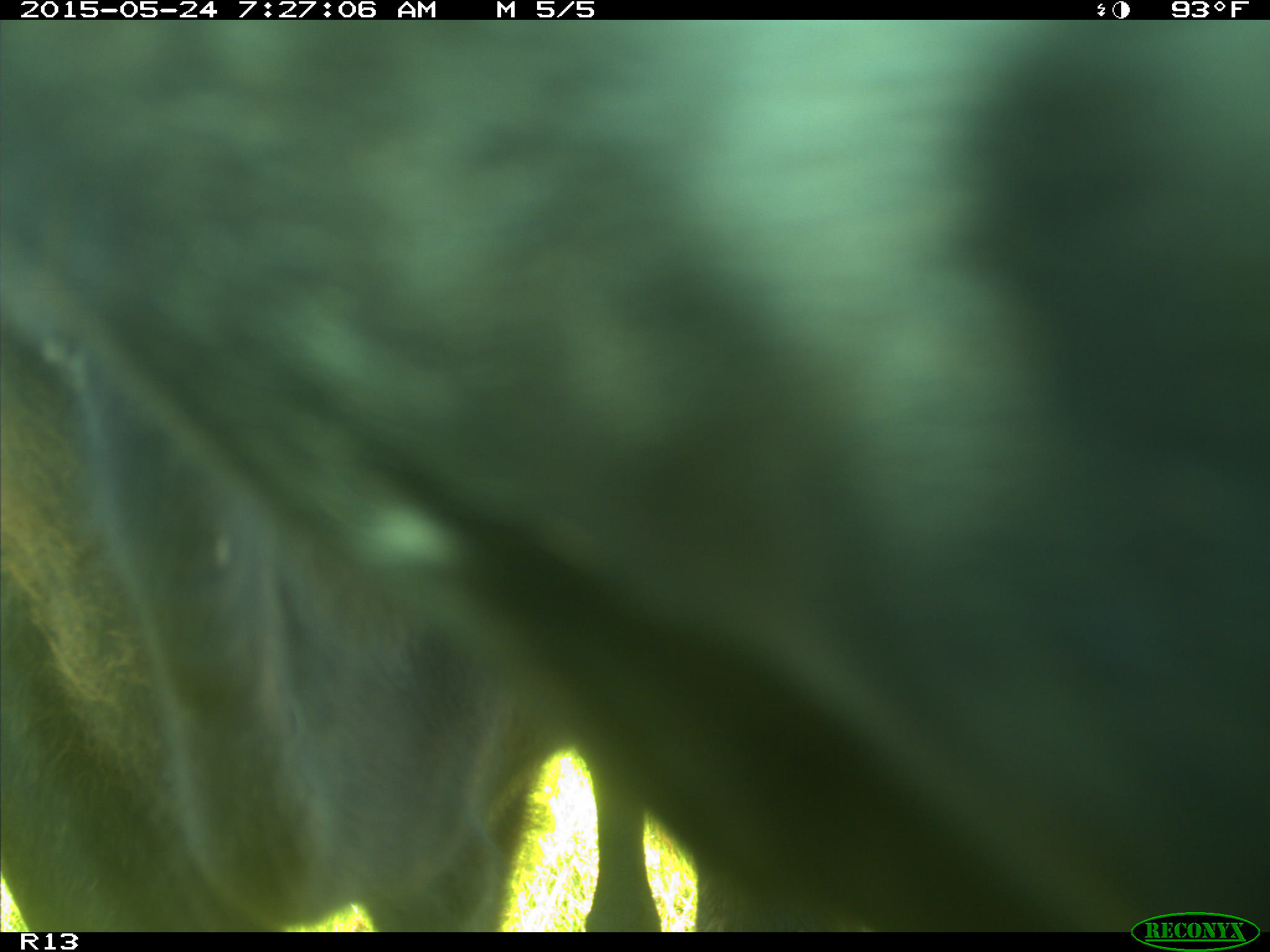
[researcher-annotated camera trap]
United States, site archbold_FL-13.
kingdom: Animalia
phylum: Chordata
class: Mammalia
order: Artiodactyla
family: Bovidae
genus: Bos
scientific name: Bos taurus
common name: domestic cow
Bos taurus (domestic cow).